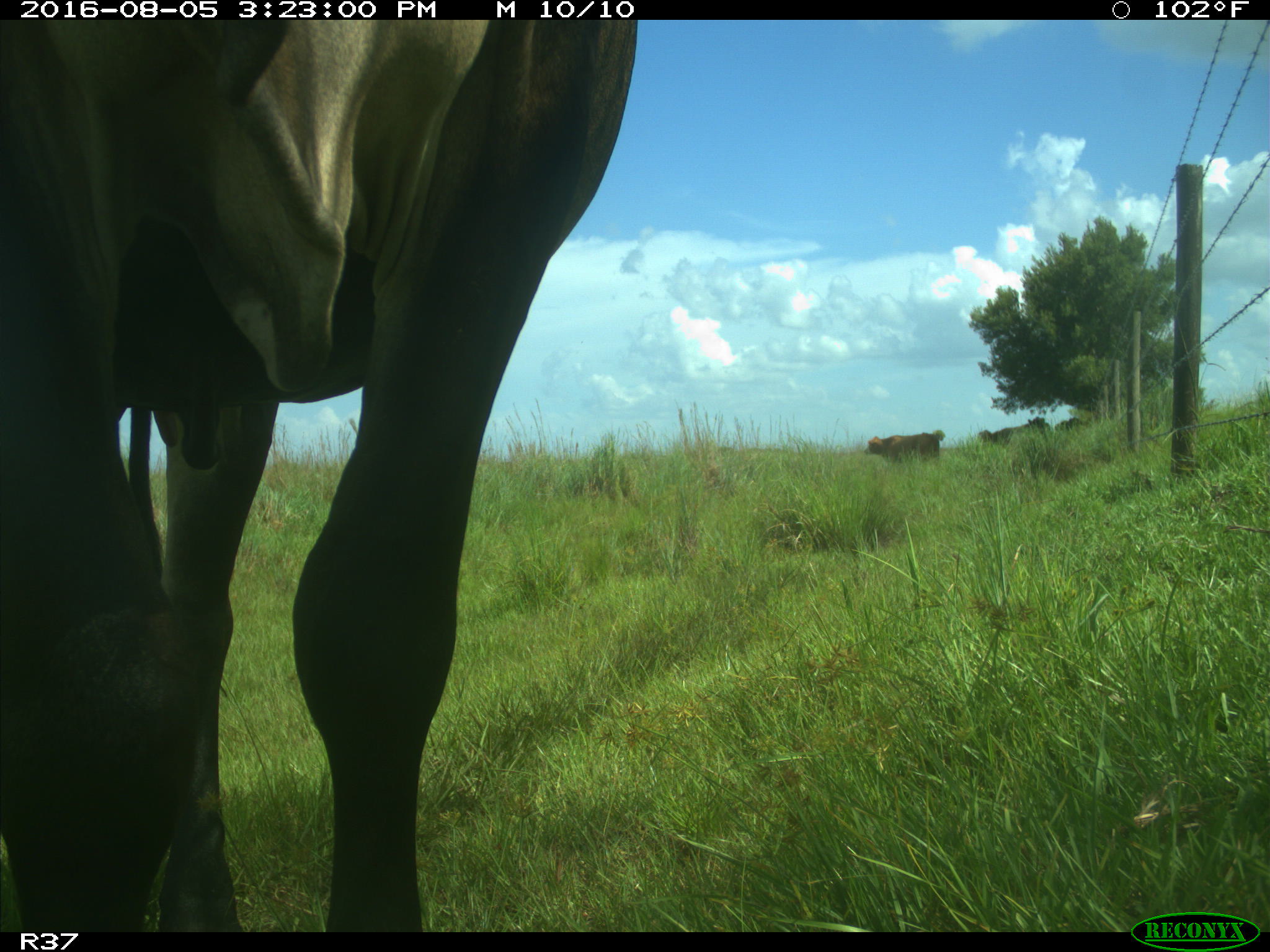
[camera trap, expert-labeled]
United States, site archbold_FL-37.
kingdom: Animalia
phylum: Chordata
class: Mammalia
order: Artiodactyla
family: Bovidae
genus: Bos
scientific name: Bos taurus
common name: domestic cow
Bos taurus (domestic cow).